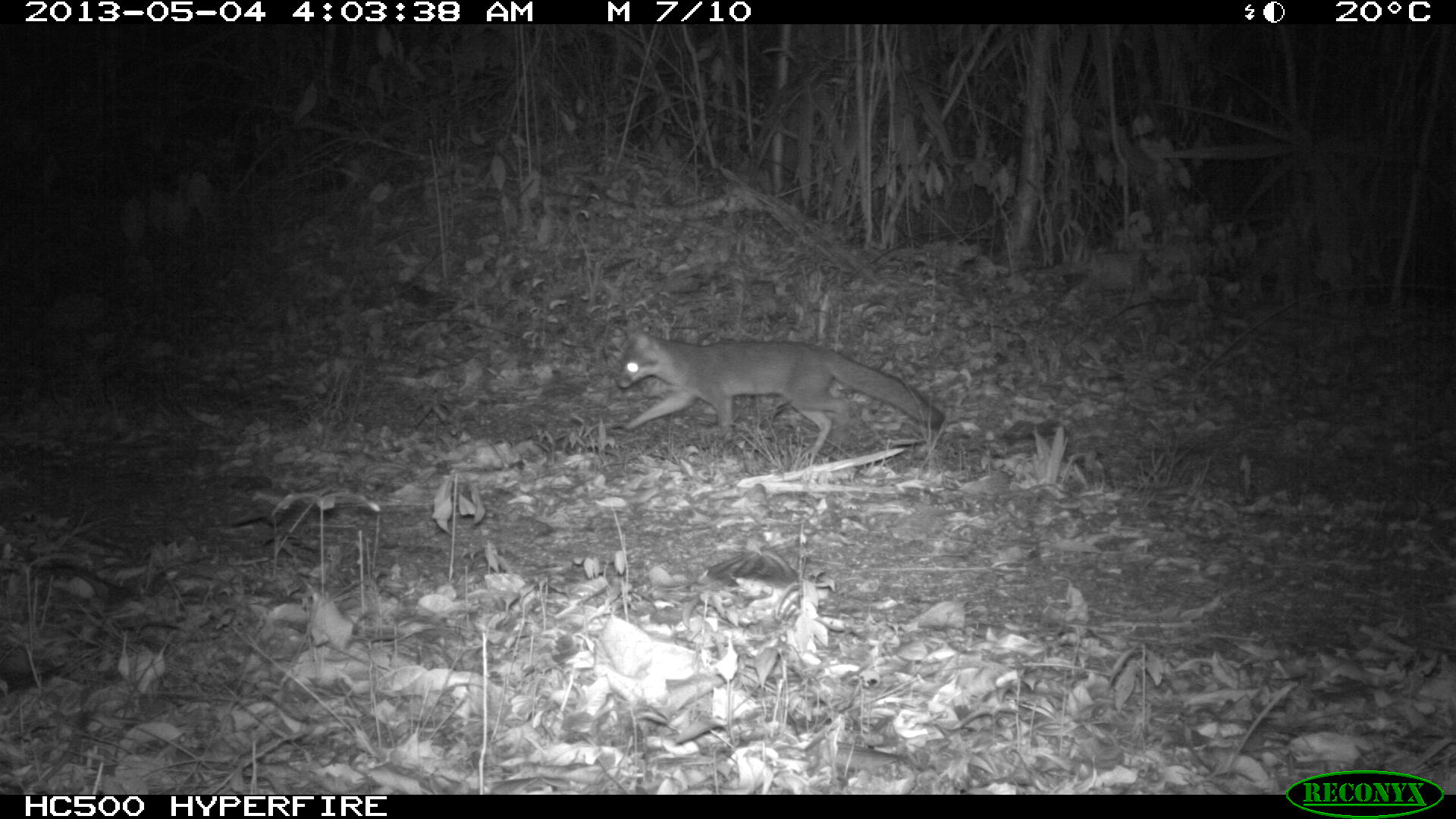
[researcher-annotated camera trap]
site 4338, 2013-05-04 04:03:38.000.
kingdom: Animalia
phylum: Chordata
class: Mammalia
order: Carnivora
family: Canidae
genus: Urocyon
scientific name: Urocyon cinereoargenteus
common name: gray fox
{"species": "Urocyon cinereoargenteus (gray fox)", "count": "1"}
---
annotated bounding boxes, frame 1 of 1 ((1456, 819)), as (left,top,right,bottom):
urocyon cinereoargenteus: (615,320,945,456)